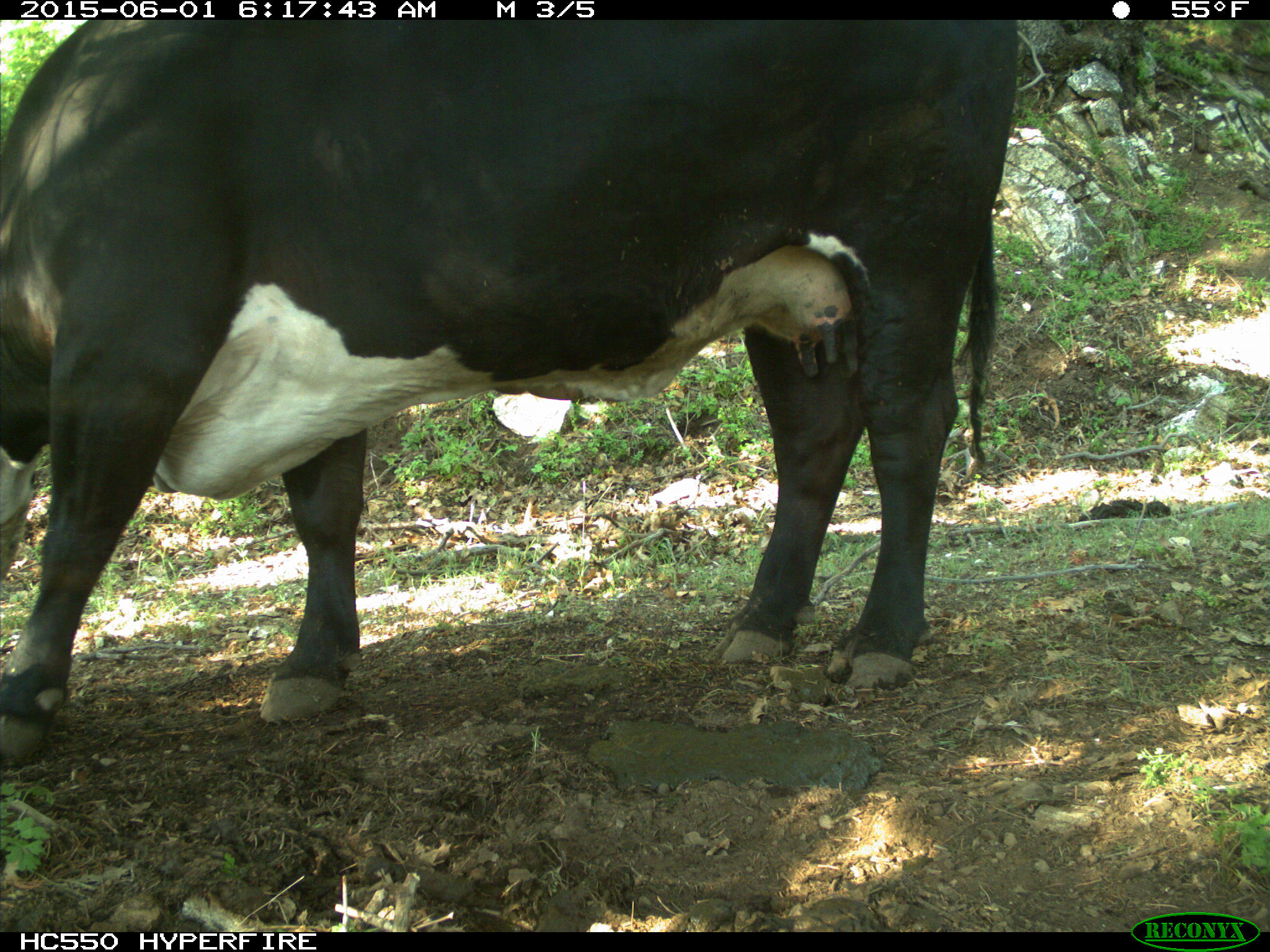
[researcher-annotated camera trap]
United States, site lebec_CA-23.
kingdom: Animalia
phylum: Chordata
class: Mammalia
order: Artiodactyla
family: Bovidae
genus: Bos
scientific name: Bos taurus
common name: domestic cow